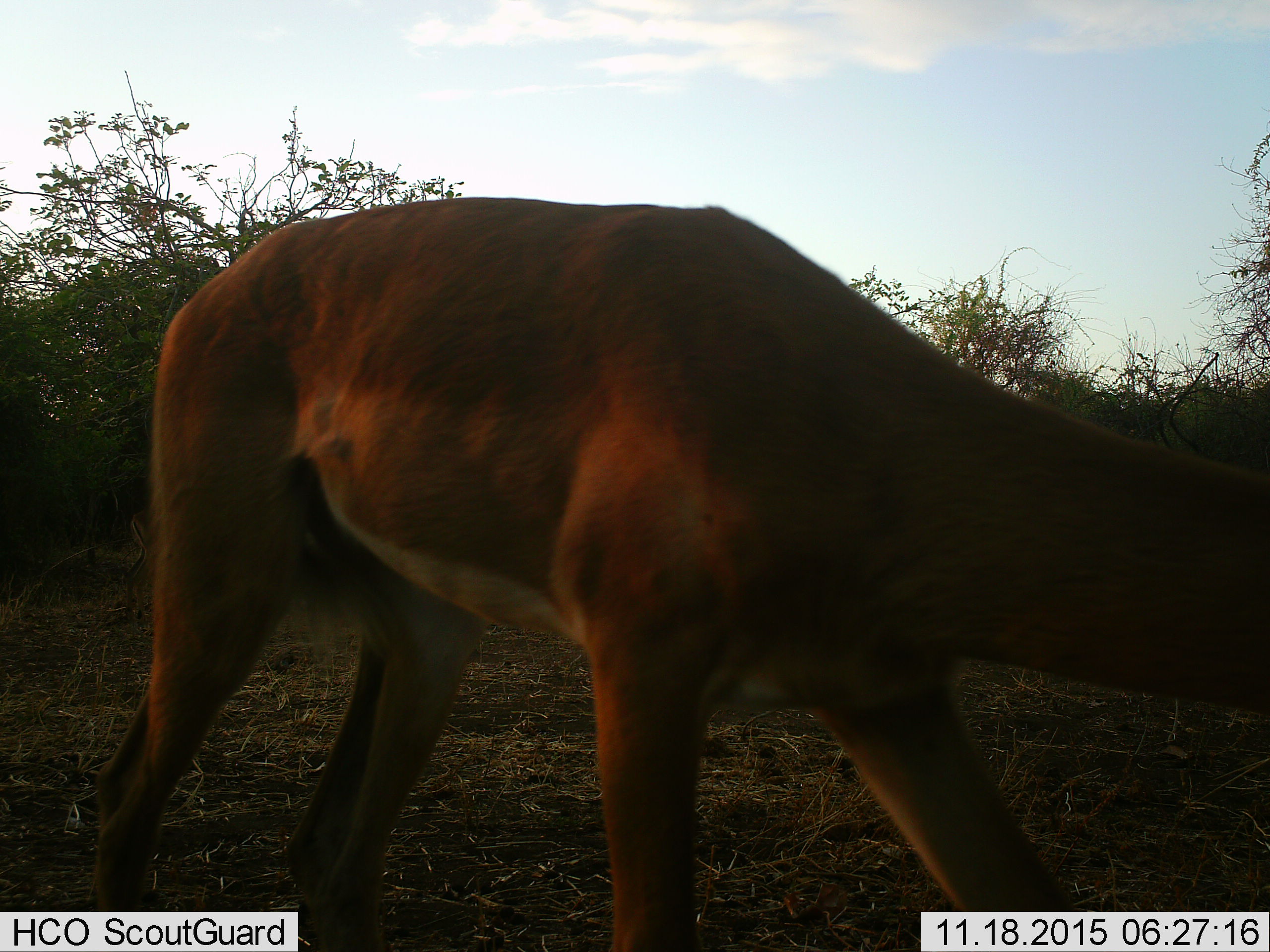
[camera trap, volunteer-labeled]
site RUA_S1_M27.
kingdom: Animalia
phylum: Chordata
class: Mammalia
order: Artiodactyla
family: Bovidae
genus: Aepyceros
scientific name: Aepyceros melampus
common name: impala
Impala (Aepyceros melampus), count 1. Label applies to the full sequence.